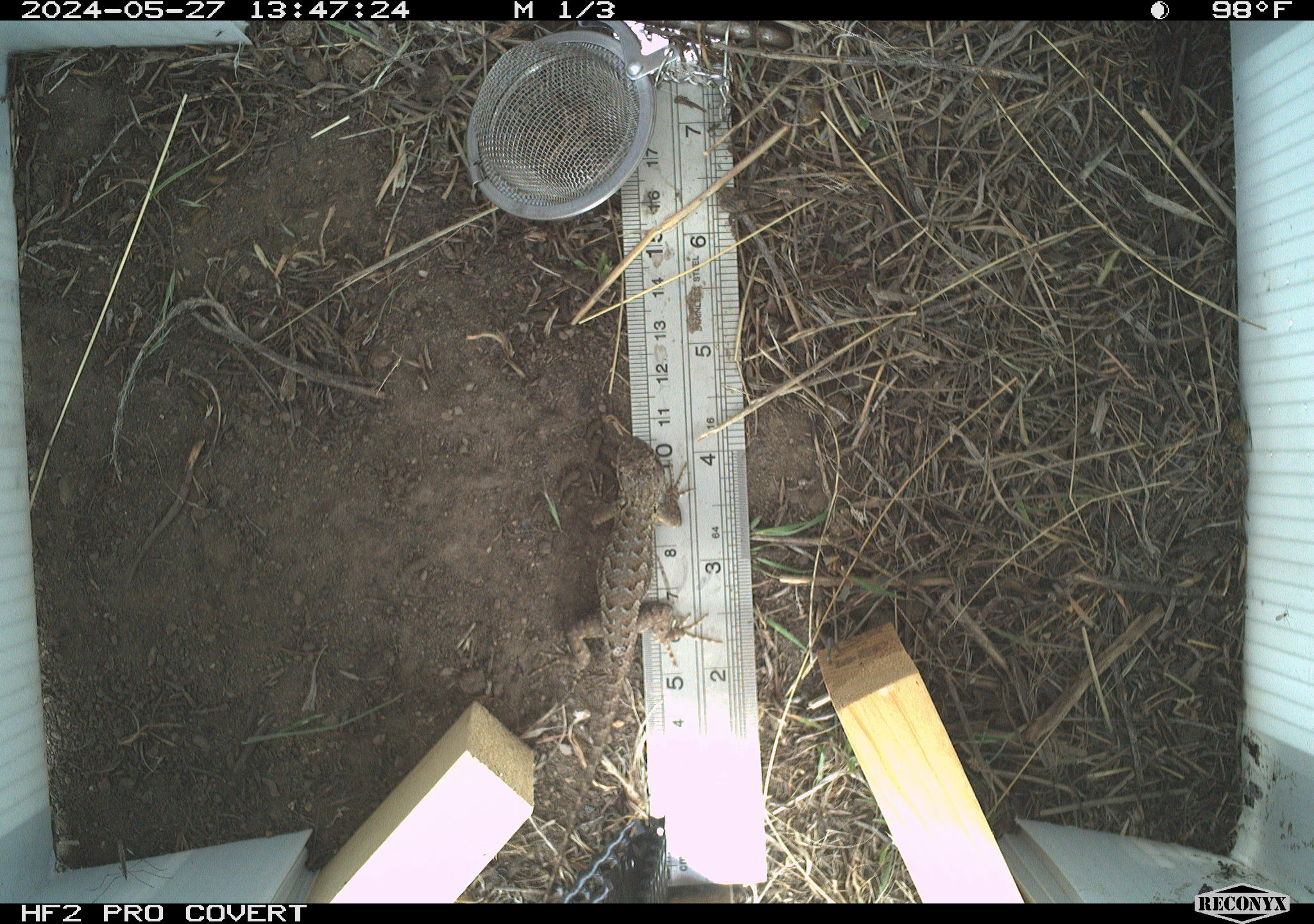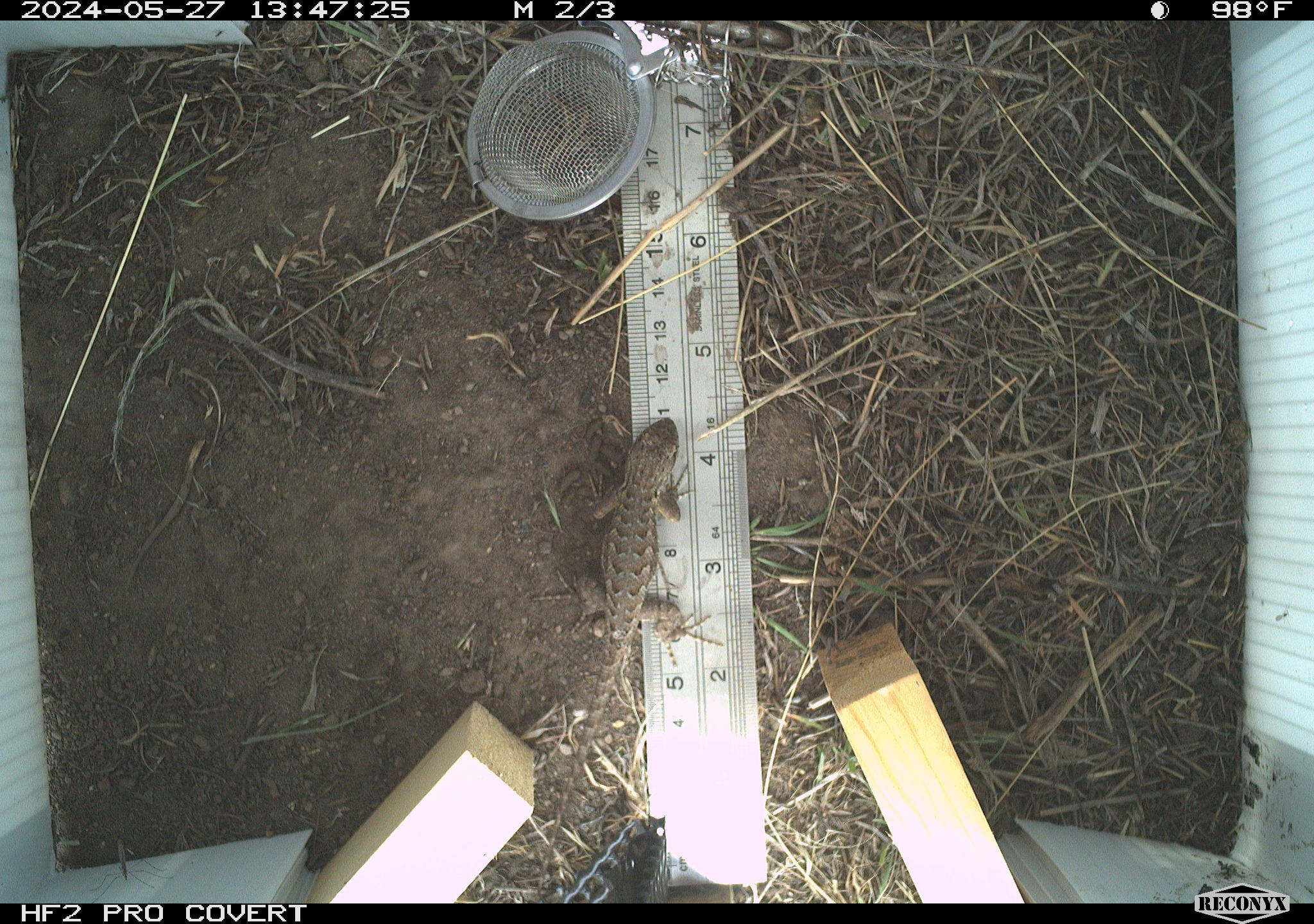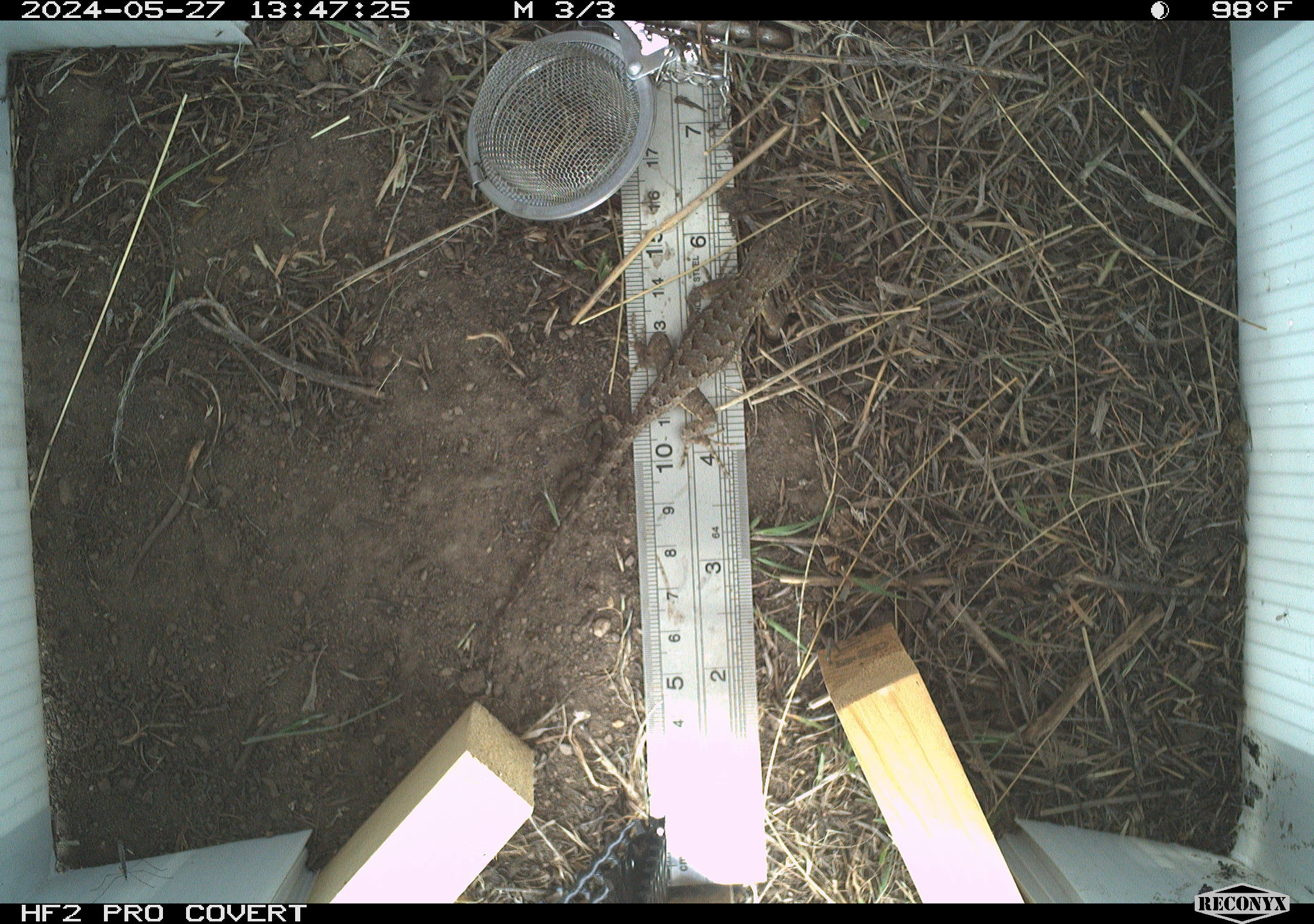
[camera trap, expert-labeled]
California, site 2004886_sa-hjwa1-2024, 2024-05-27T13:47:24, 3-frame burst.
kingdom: Animalia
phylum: Chordata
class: Reptilia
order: Squamata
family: Phrynosomatidae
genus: Sceloporus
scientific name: Sceloporus occidentalis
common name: western fence lizard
Western fence lizard (Sceloporus occidentalis).